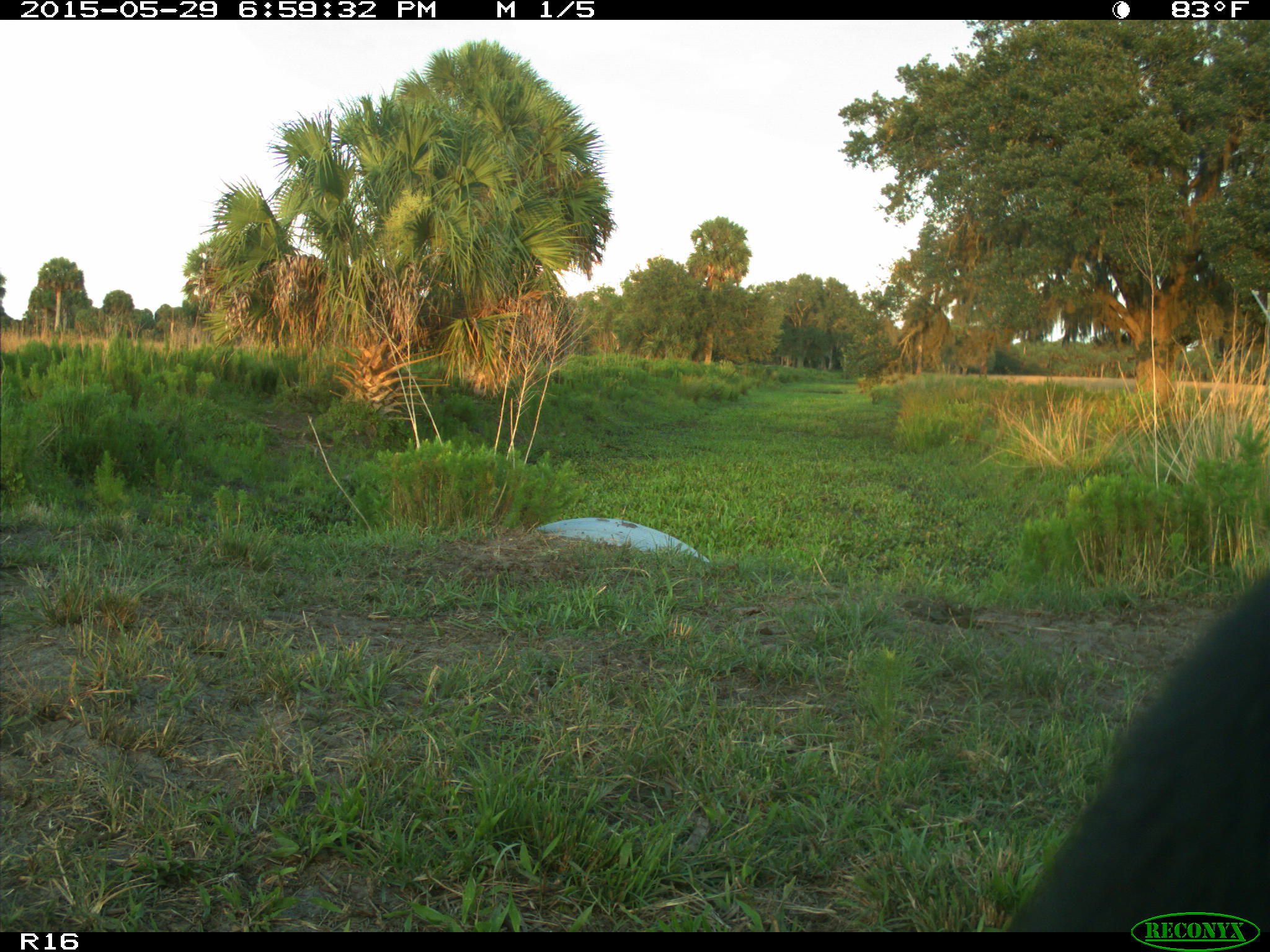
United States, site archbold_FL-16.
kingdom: Animalia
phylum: Chordata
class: Mammalia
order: Artiodactyla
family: Bovidae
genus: Bos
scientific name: Bos taurus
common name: domestic cow